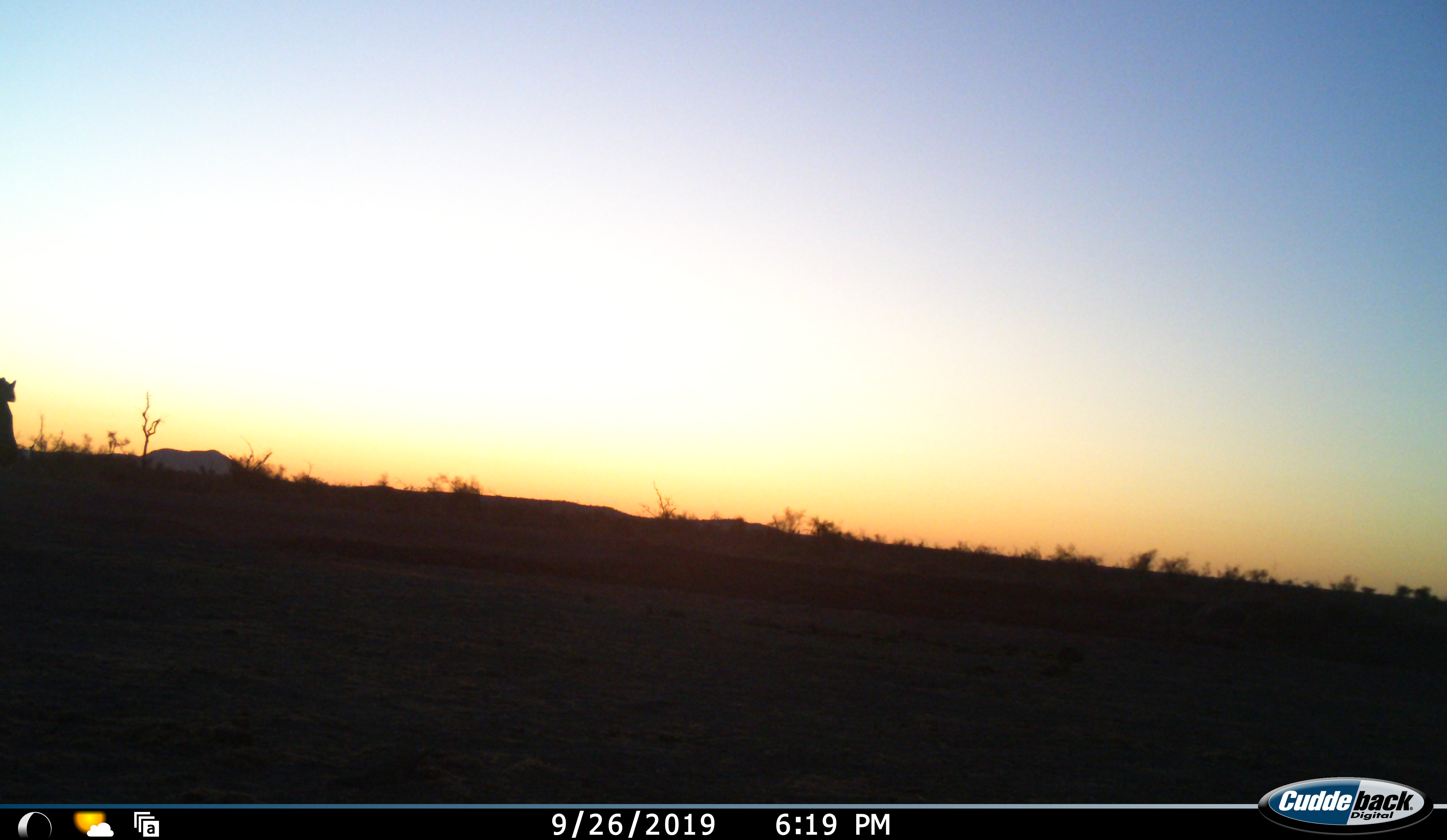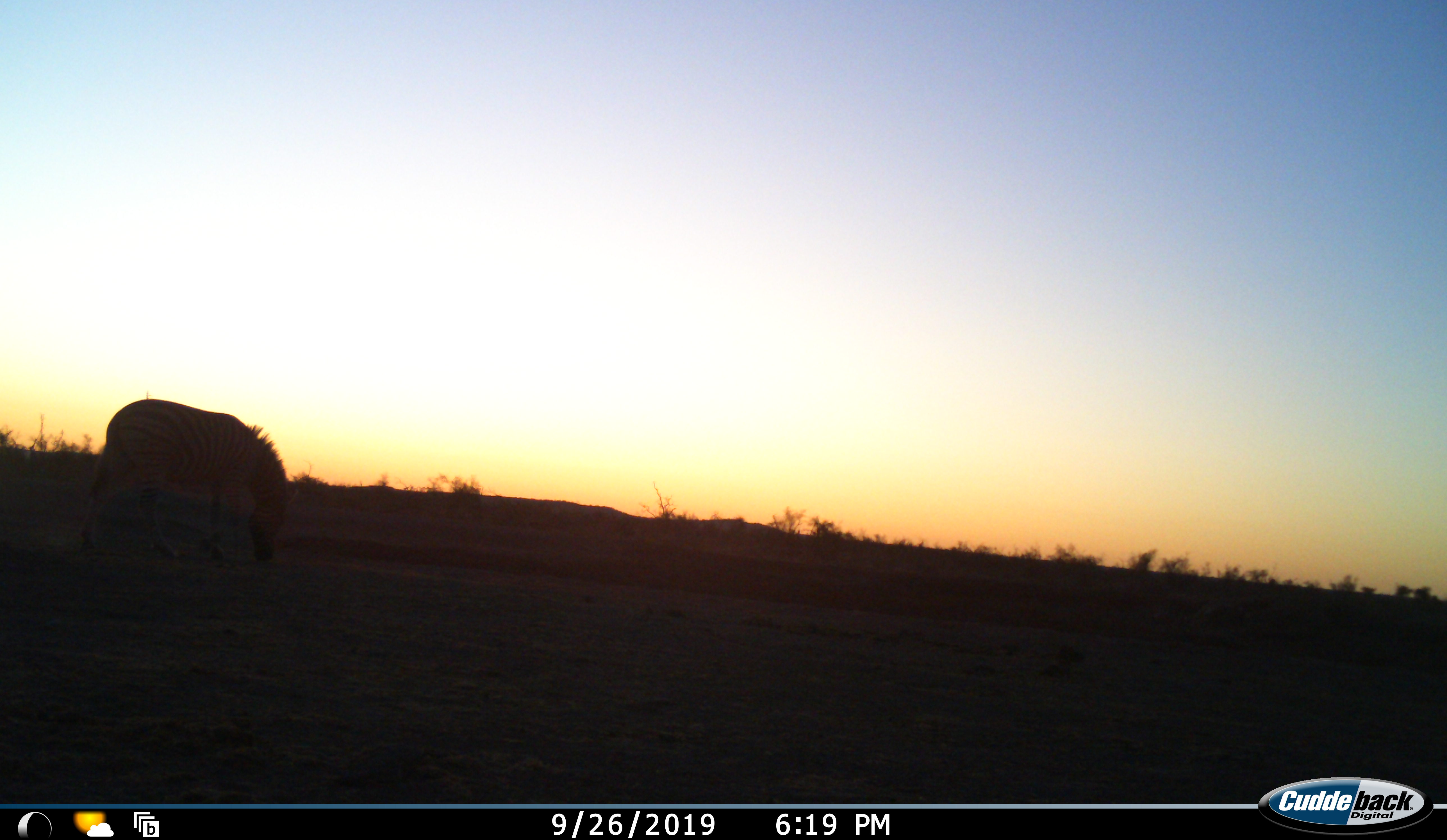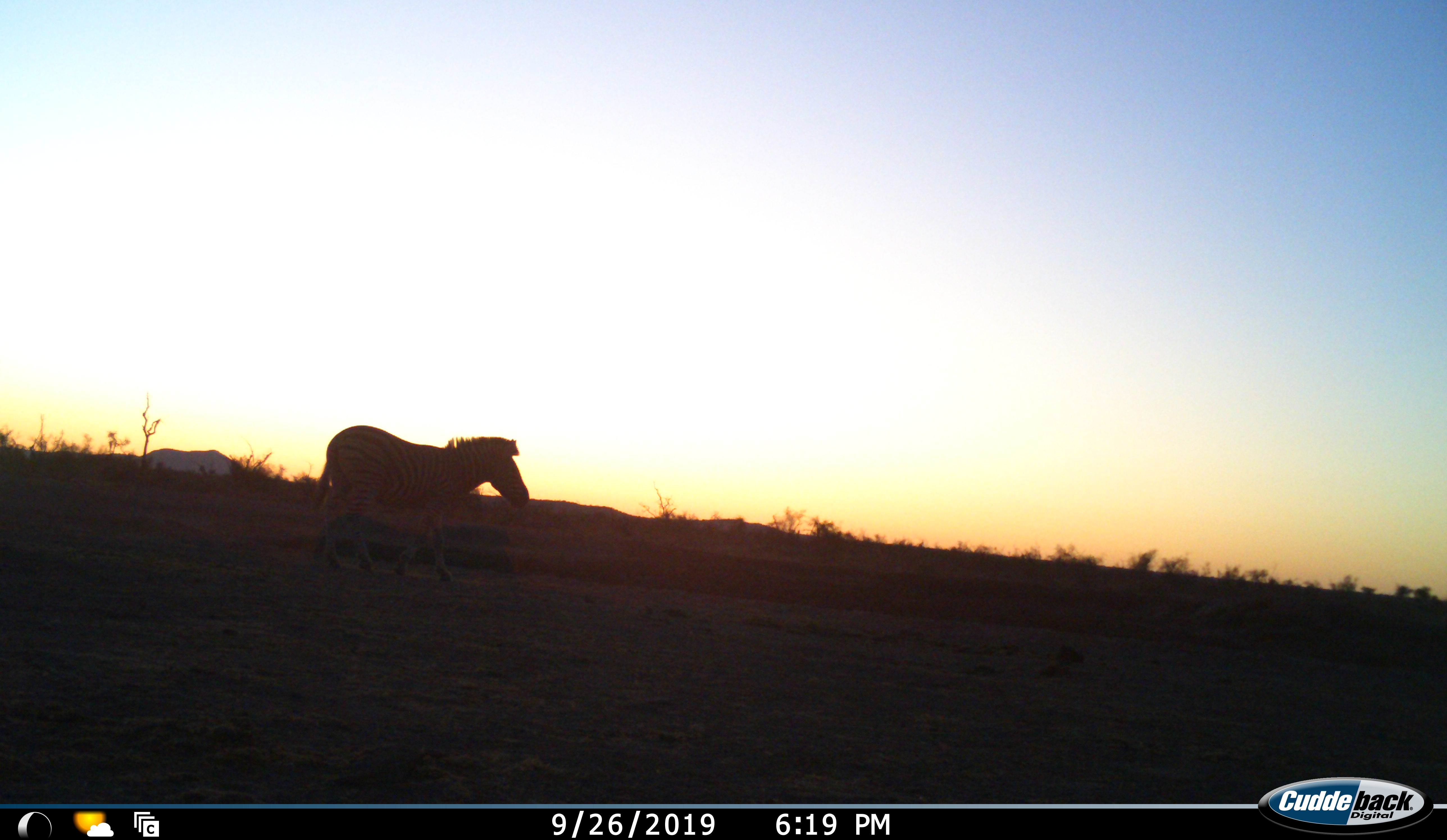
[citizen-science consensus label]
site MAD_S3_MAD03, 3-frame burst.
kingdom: Animalia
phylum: Chordata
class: Mammalia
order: Perissodactyla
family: Equidae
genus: Equus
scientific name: Equus quagga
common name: plains zebra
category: zebraplains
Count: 1.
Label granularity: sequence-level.